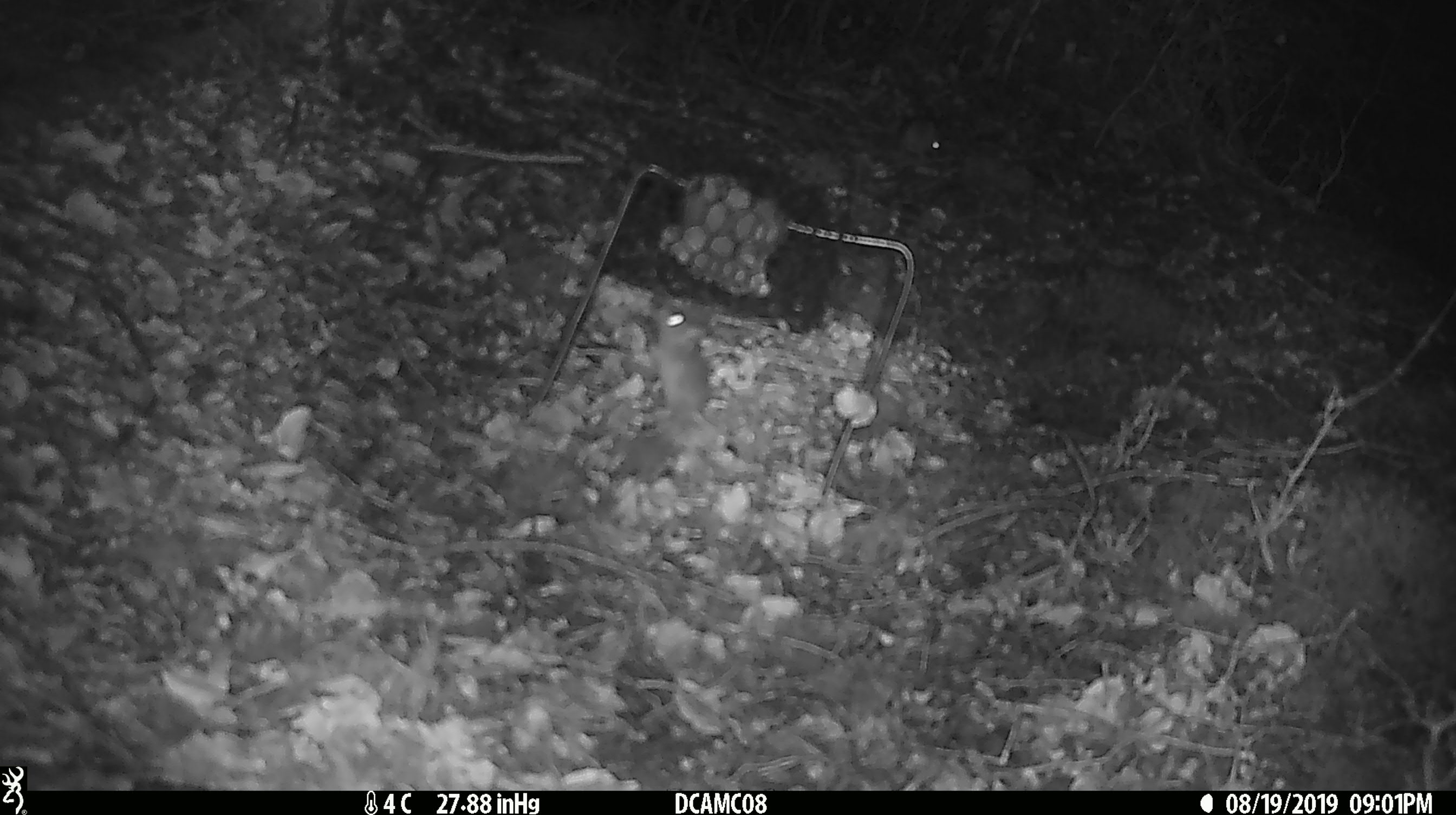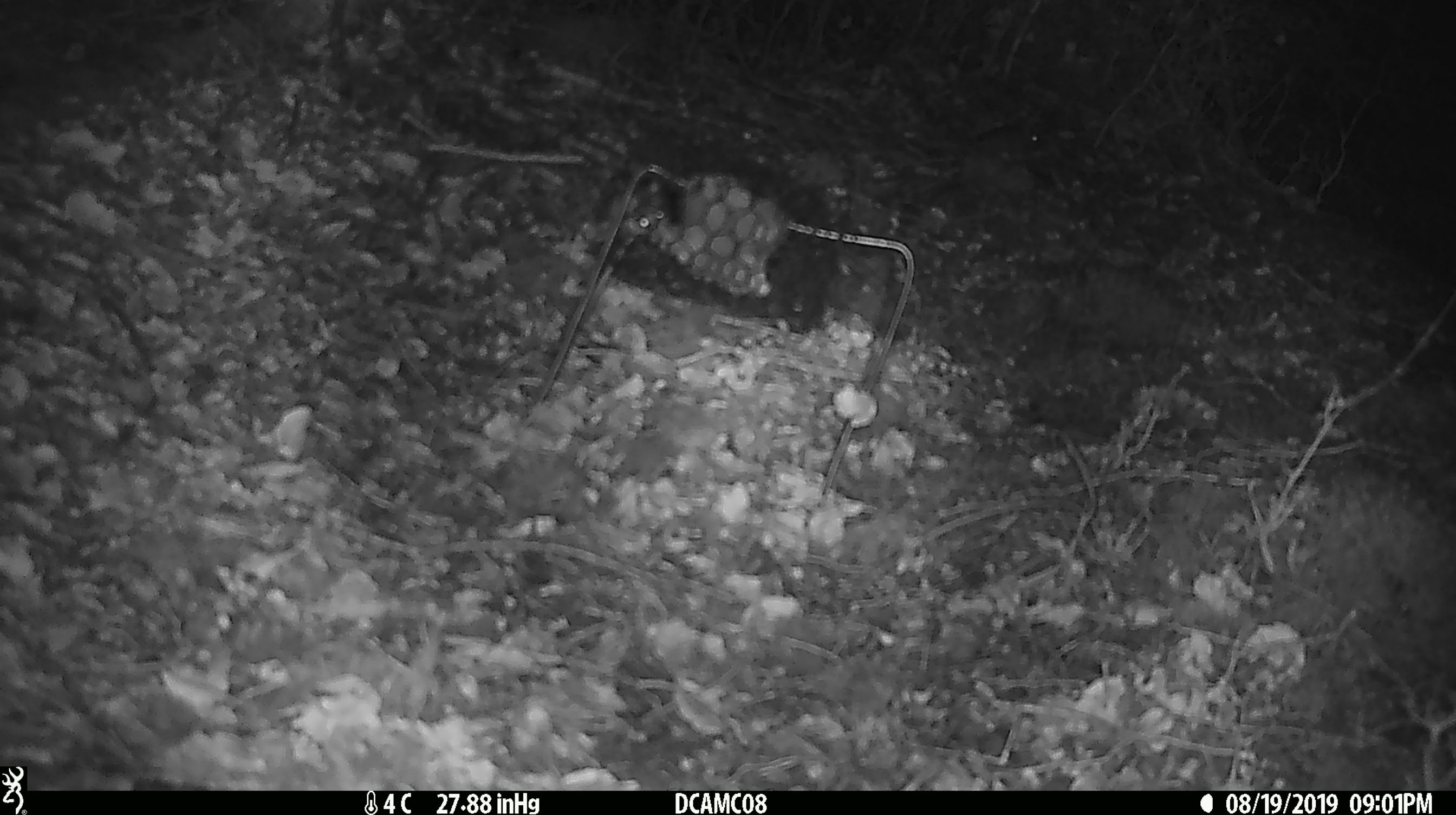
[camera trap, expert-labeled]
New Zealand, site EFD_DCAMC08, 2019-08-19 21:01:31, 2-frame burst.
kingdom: Animalia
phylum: Chordata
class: Mammalia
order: Rodentia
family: Muridae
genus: Mus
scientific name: Mus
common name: mouse